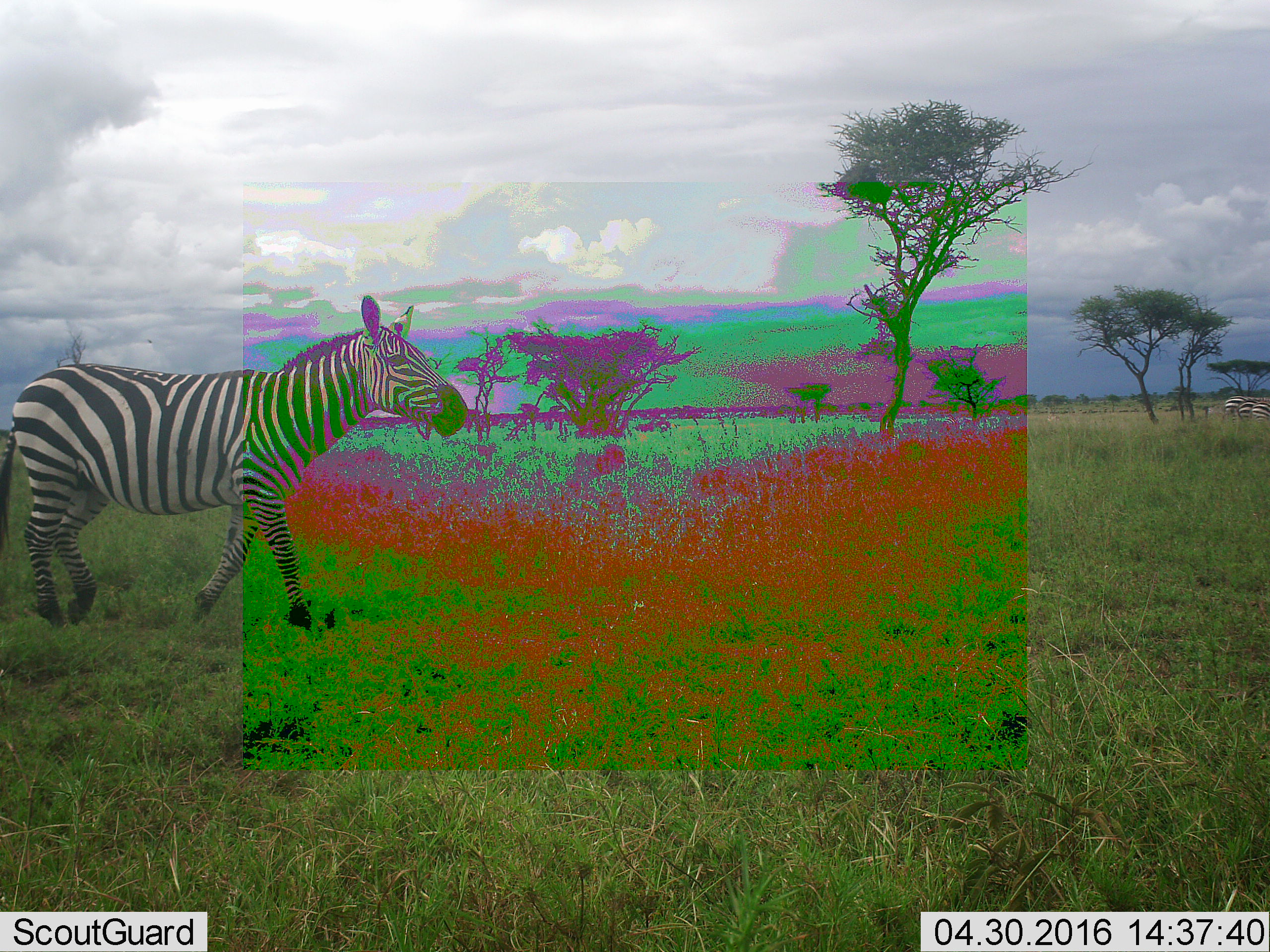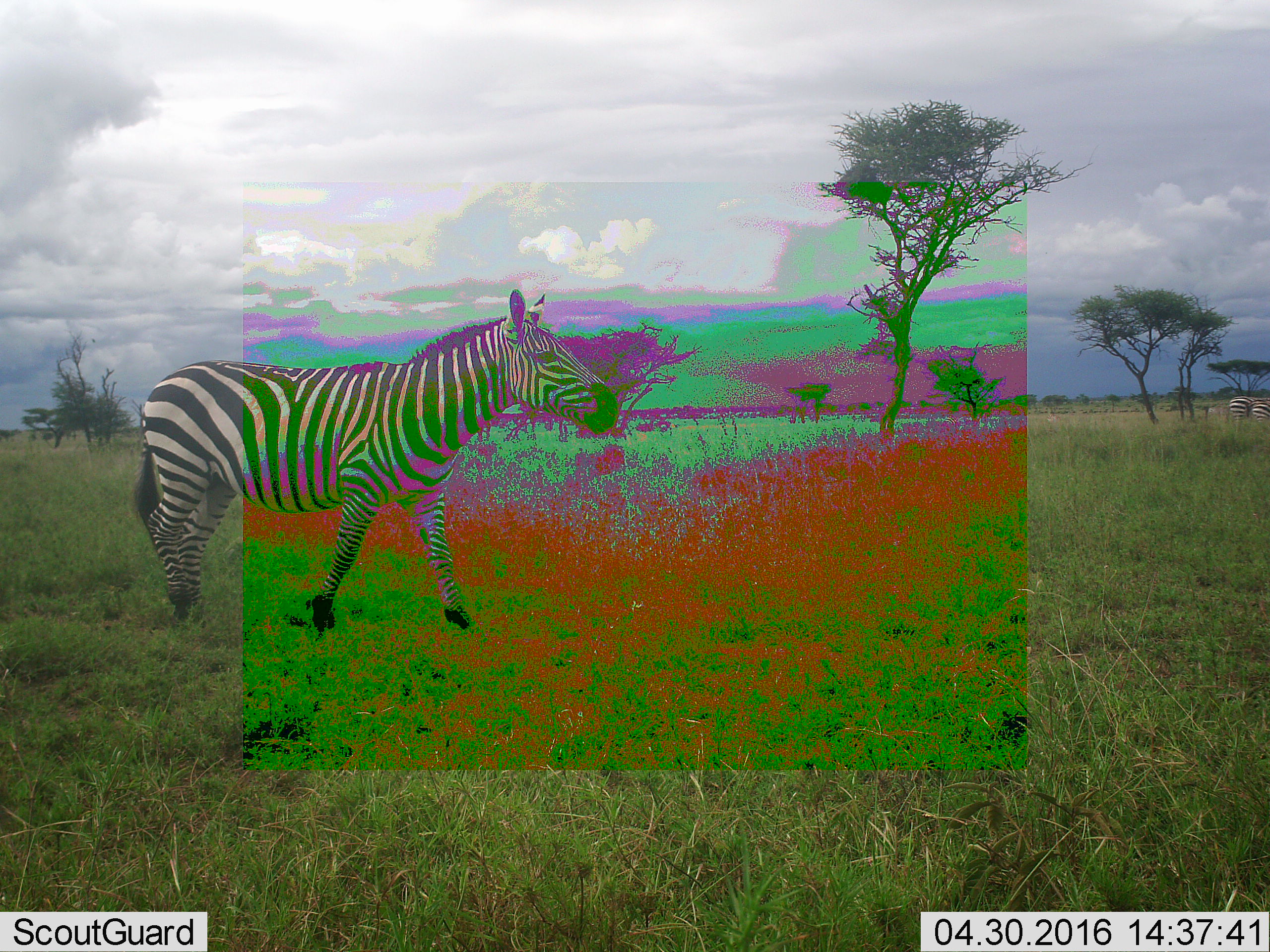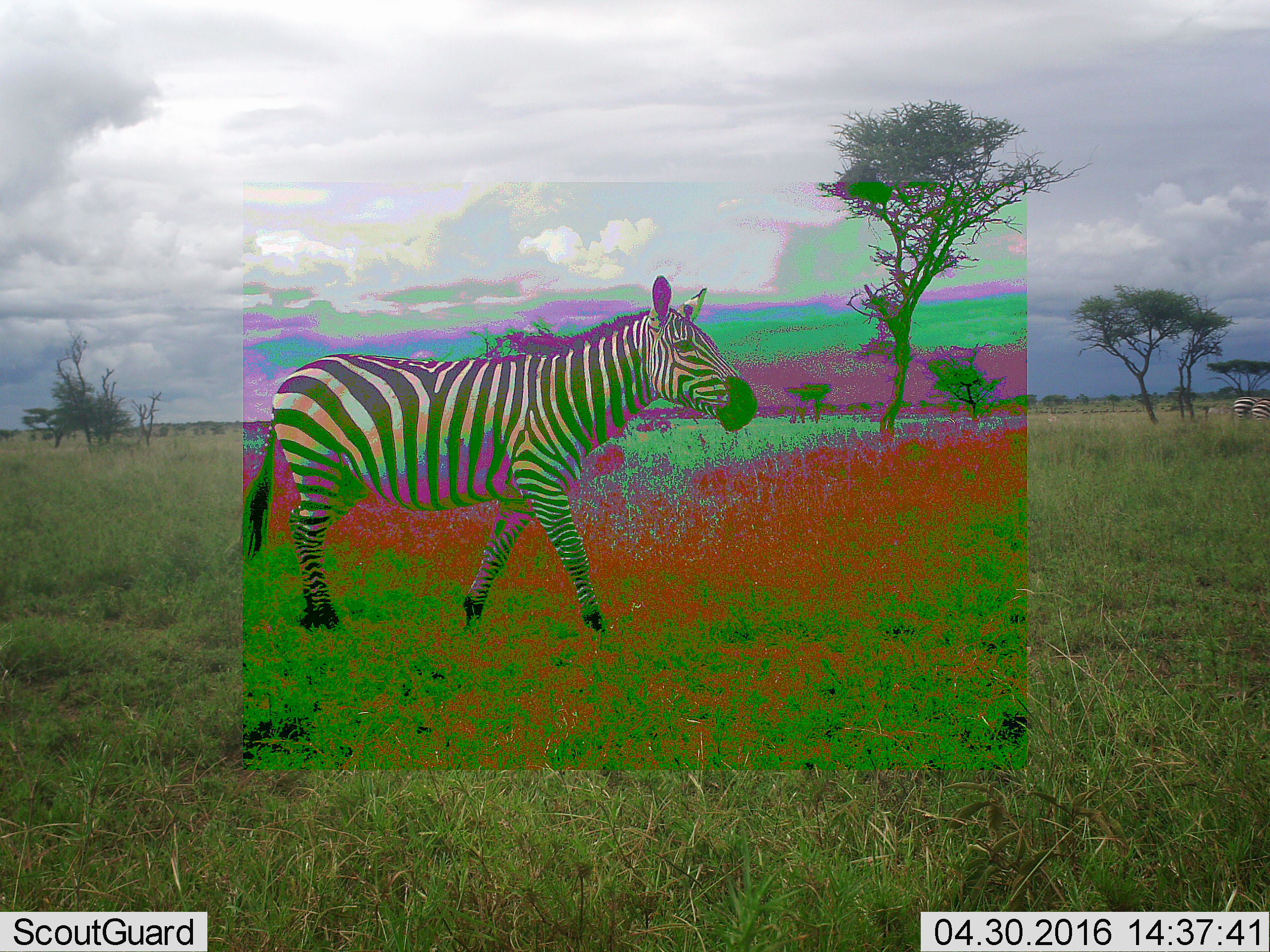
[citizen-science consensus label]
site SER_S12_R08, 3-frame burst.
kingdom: Animalia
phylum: Chordata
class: Mammalia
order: Perissodactyla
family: Equidae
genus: Equus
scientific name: Equus quagga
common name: plains zebra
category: zebraplains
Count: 3.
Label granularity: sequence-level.